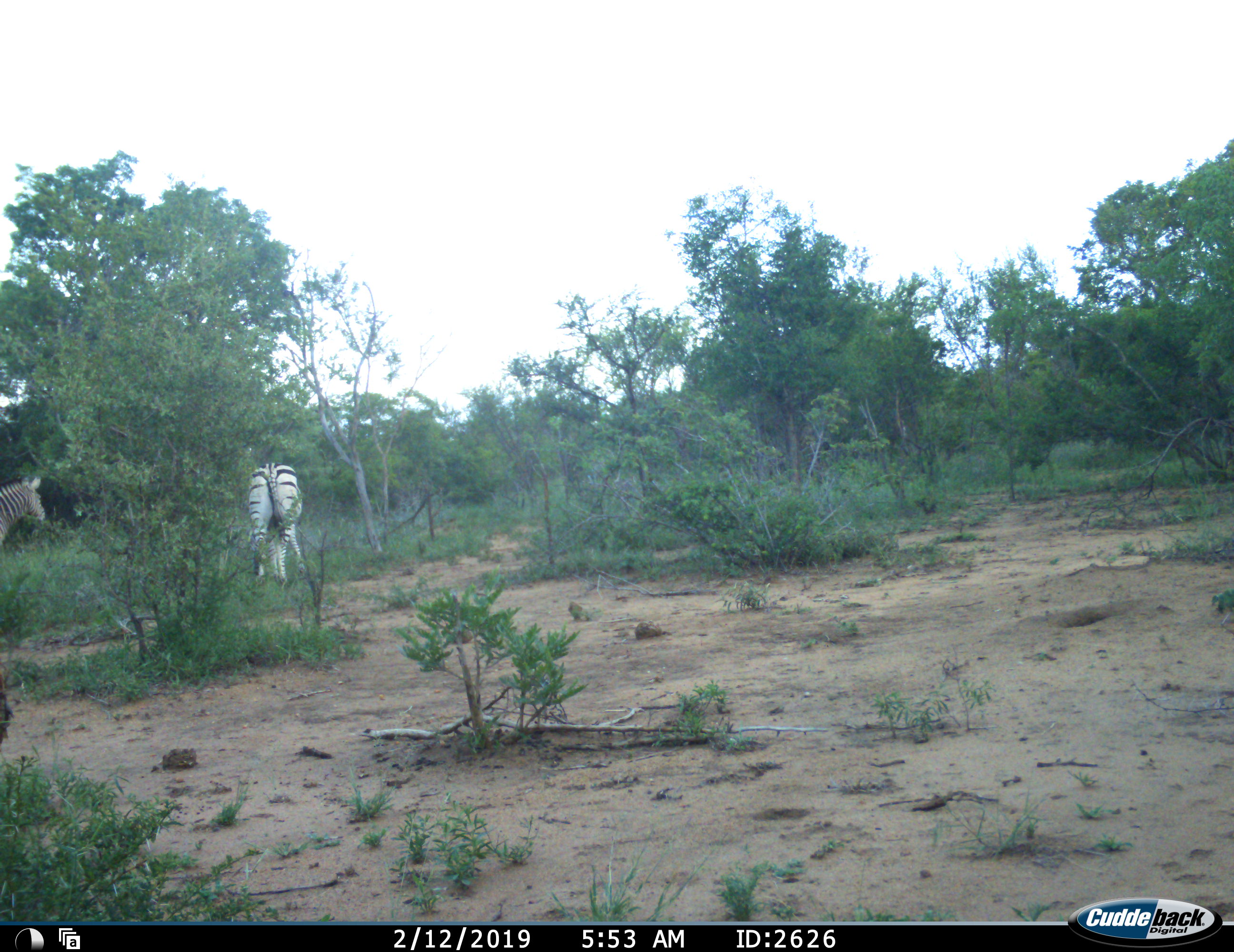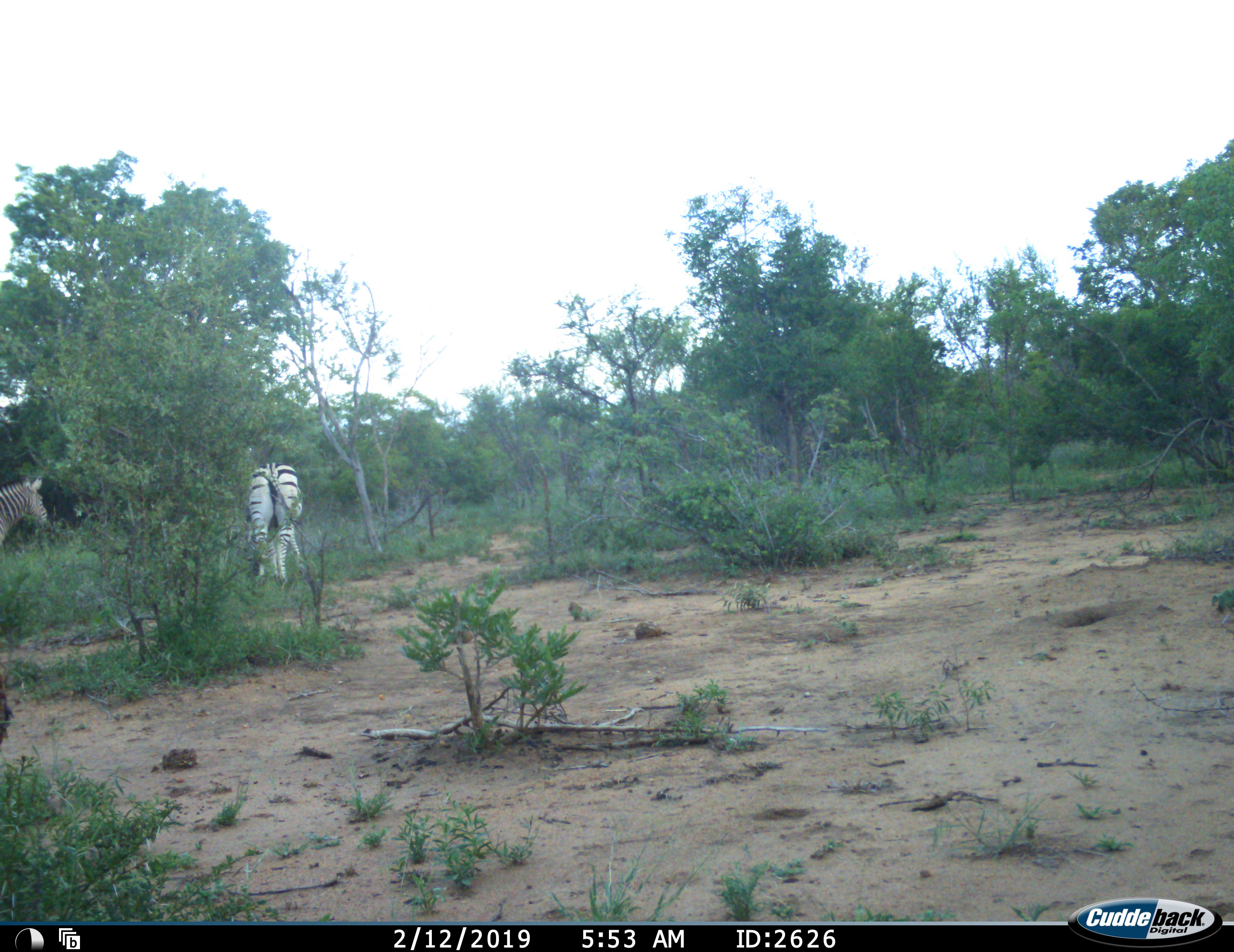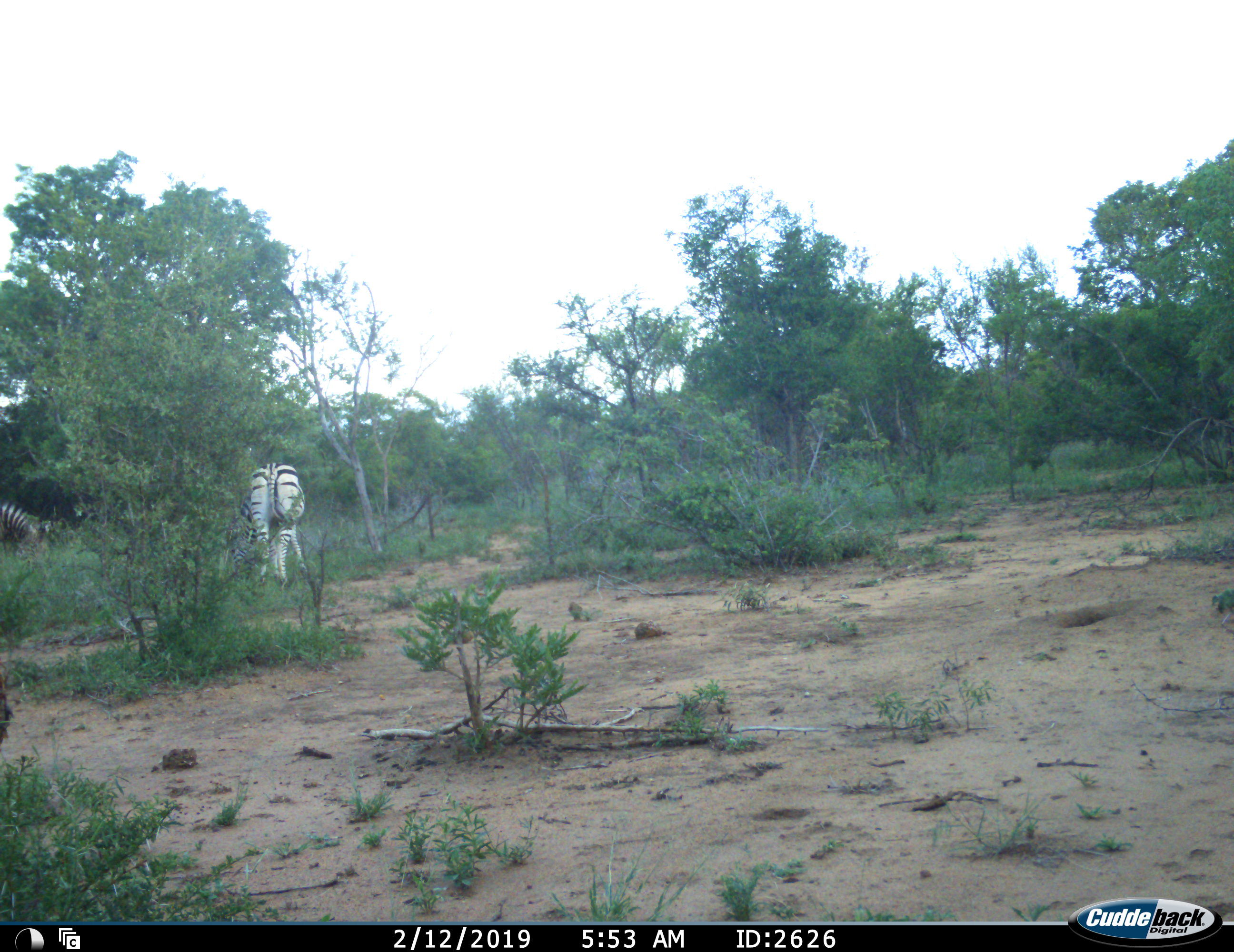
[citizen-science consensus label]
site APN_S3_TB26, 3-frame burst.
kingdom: Animalia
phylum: Chordata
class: Mammalia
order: Perissodactyla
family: Equidae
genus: Equus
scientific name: Equus quagga burchellii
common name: burchell's zebra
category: zebraburchells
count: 2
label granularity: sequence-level